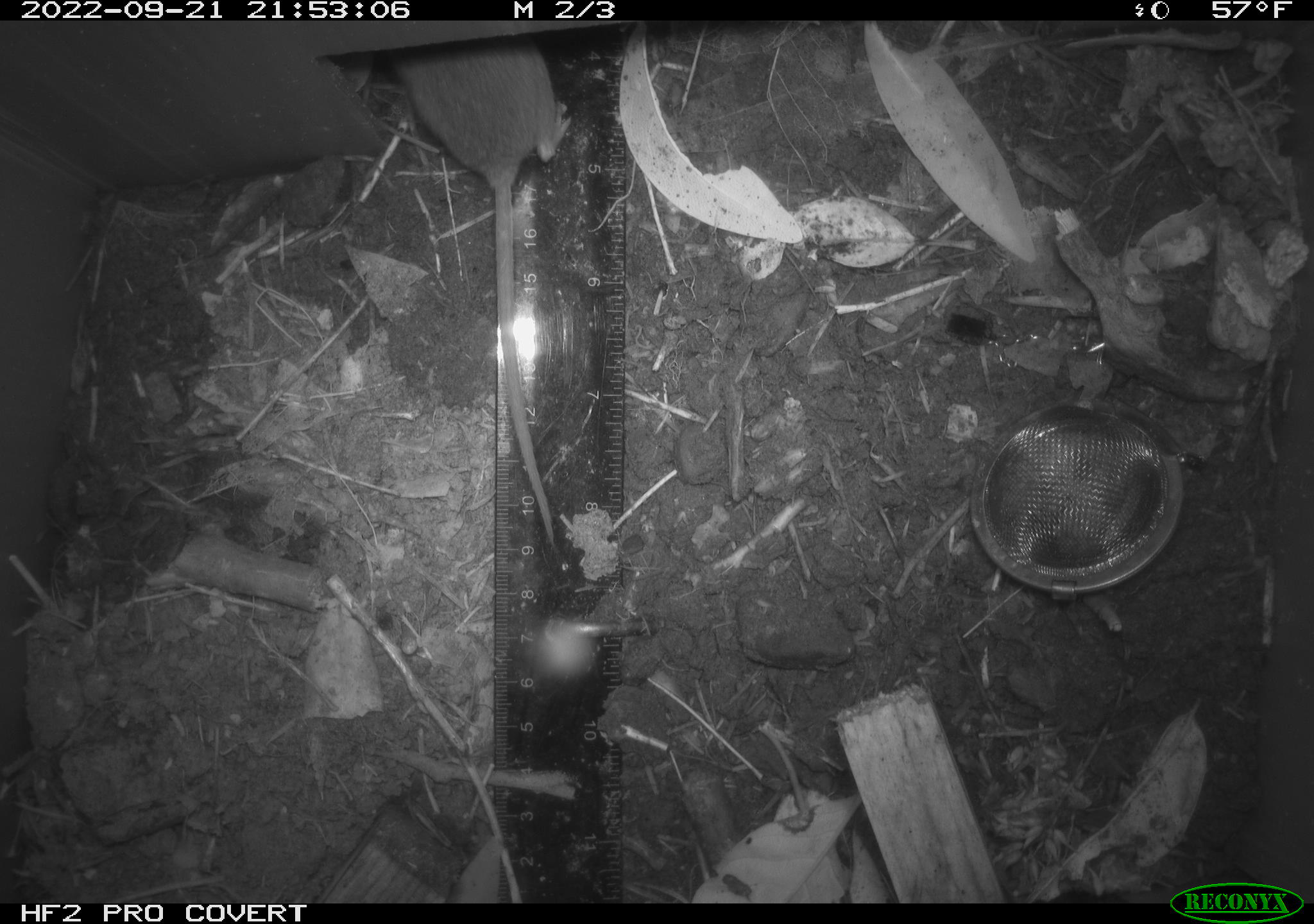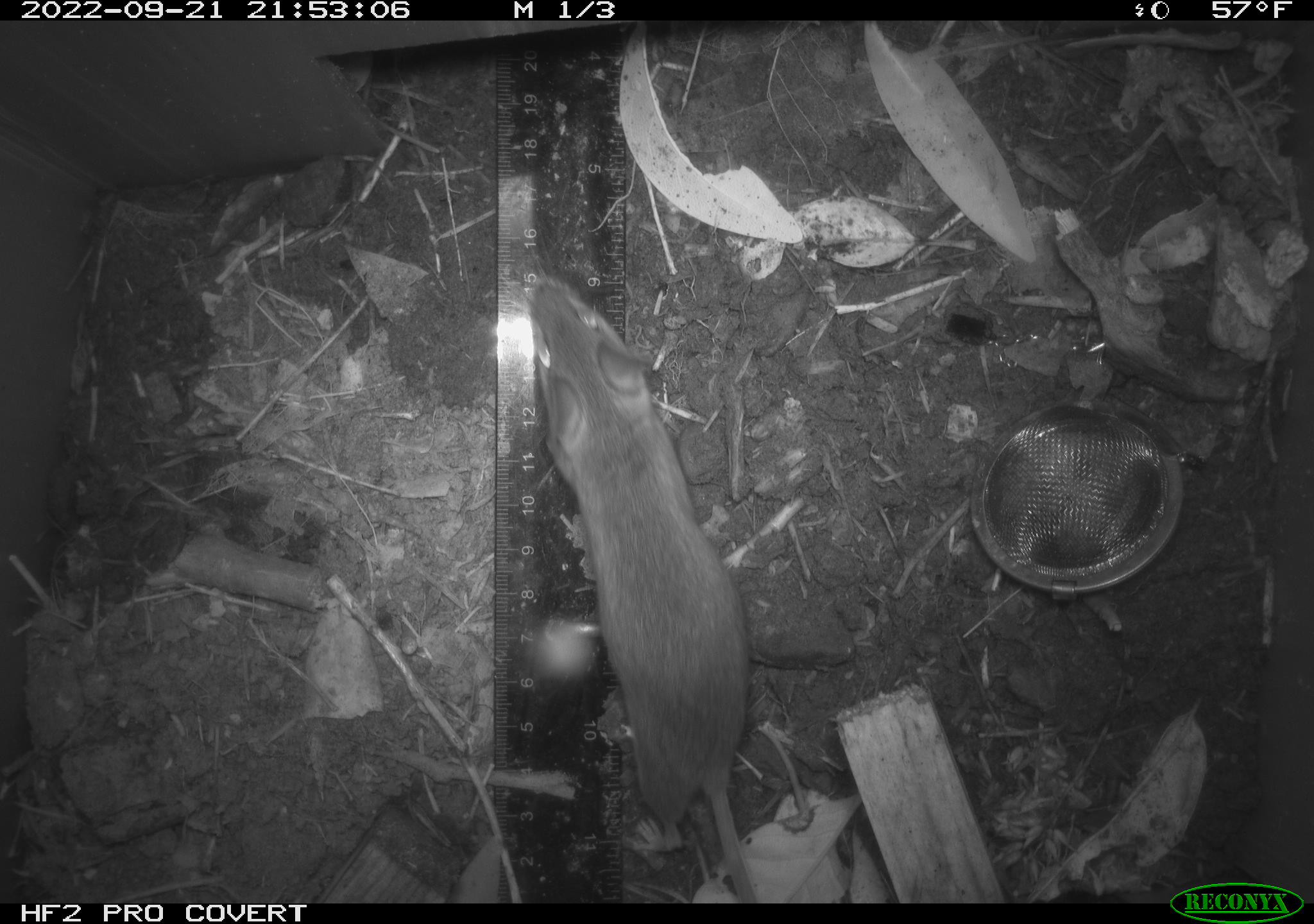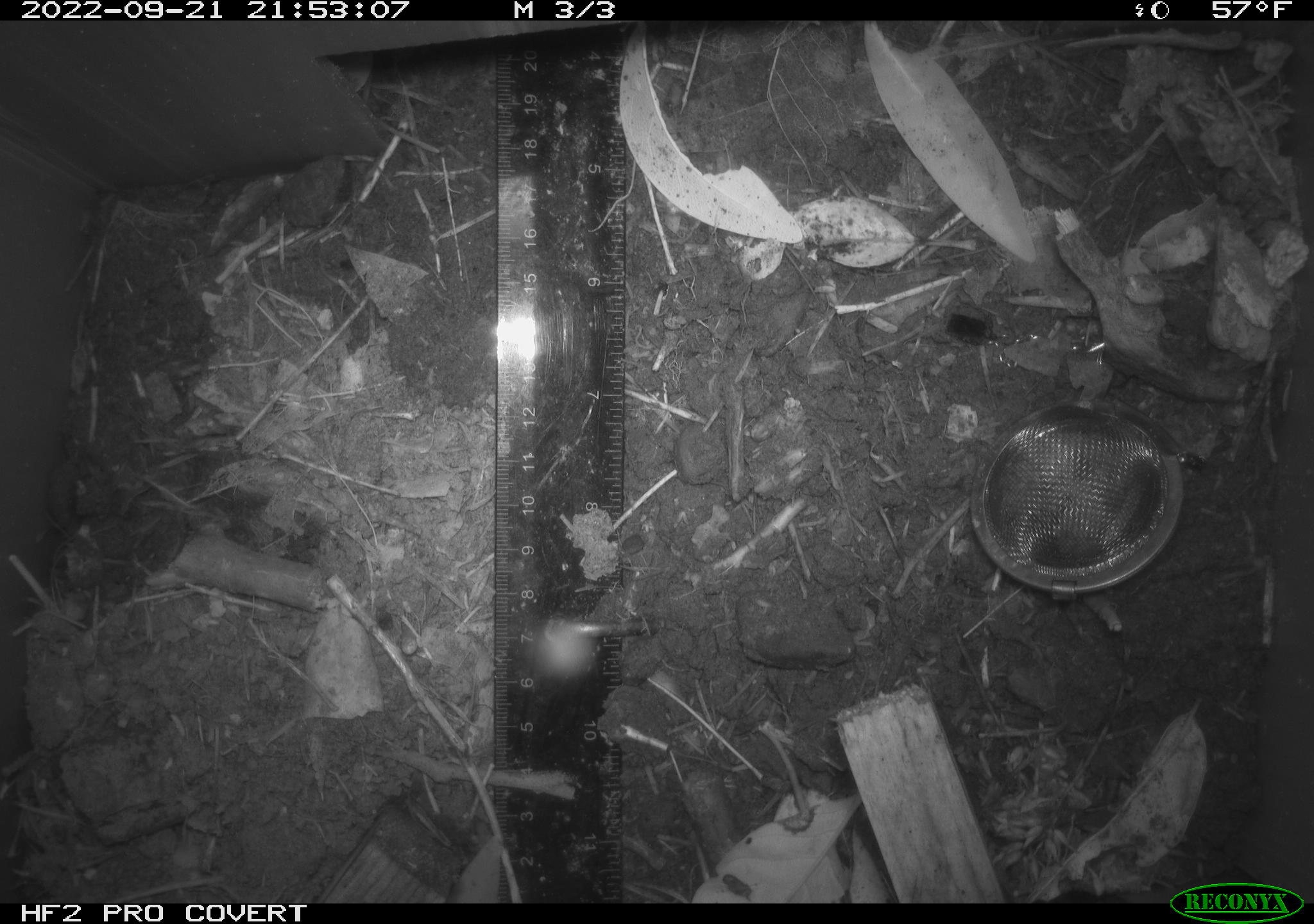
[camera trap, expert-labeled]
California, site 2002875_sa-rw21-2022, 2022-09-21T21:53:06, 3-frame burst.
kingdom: Animalia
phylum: Chordata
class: Mammalia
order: Rodentia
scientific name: Rodentia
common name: mouse species